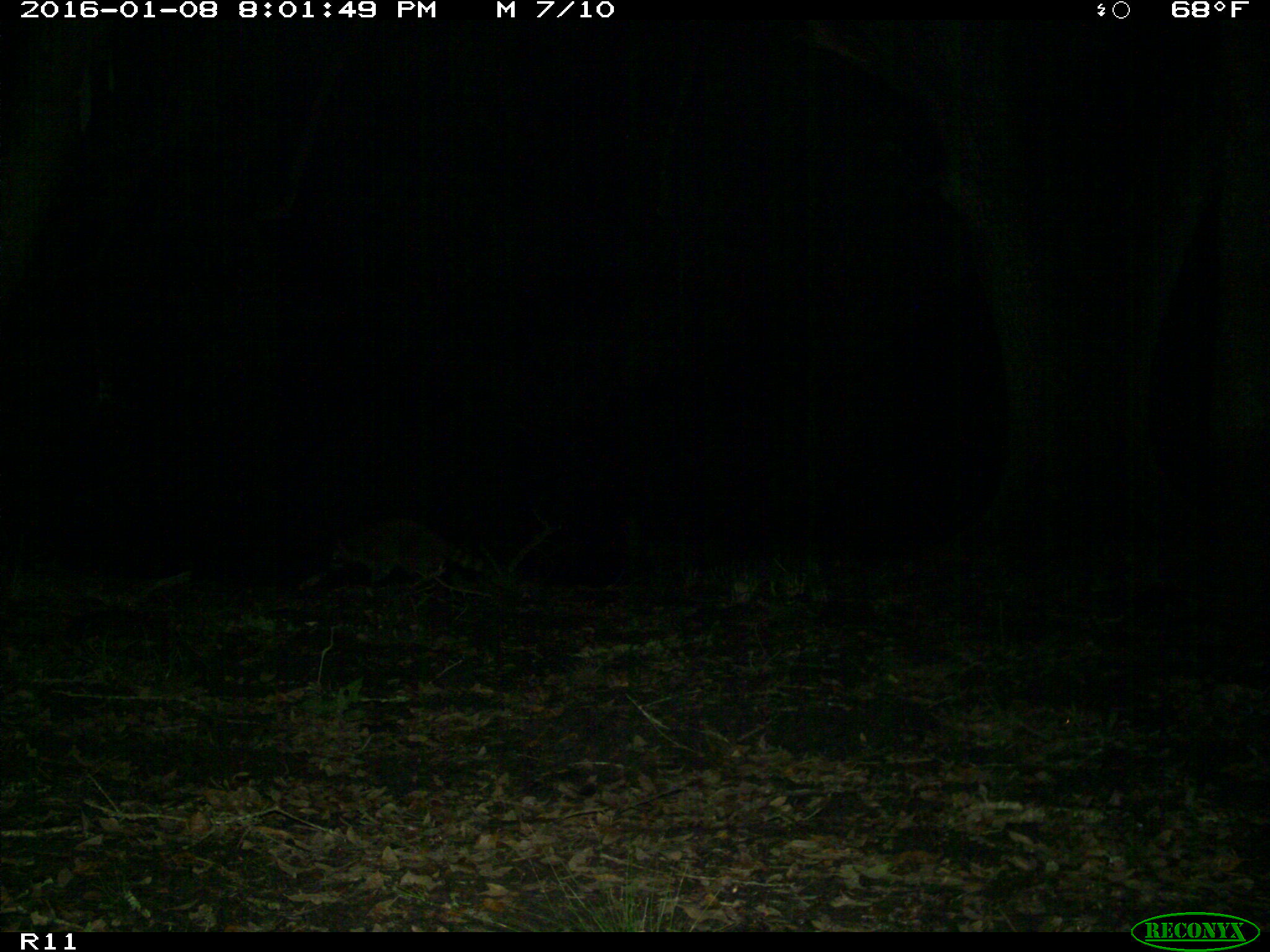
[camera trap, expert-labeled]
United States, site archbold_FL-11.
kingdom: Animalia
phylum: Chordata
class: Mammalia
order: Carnivora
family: Procyonidae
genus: Procyon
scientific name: Procyon lotor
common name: common raccoon